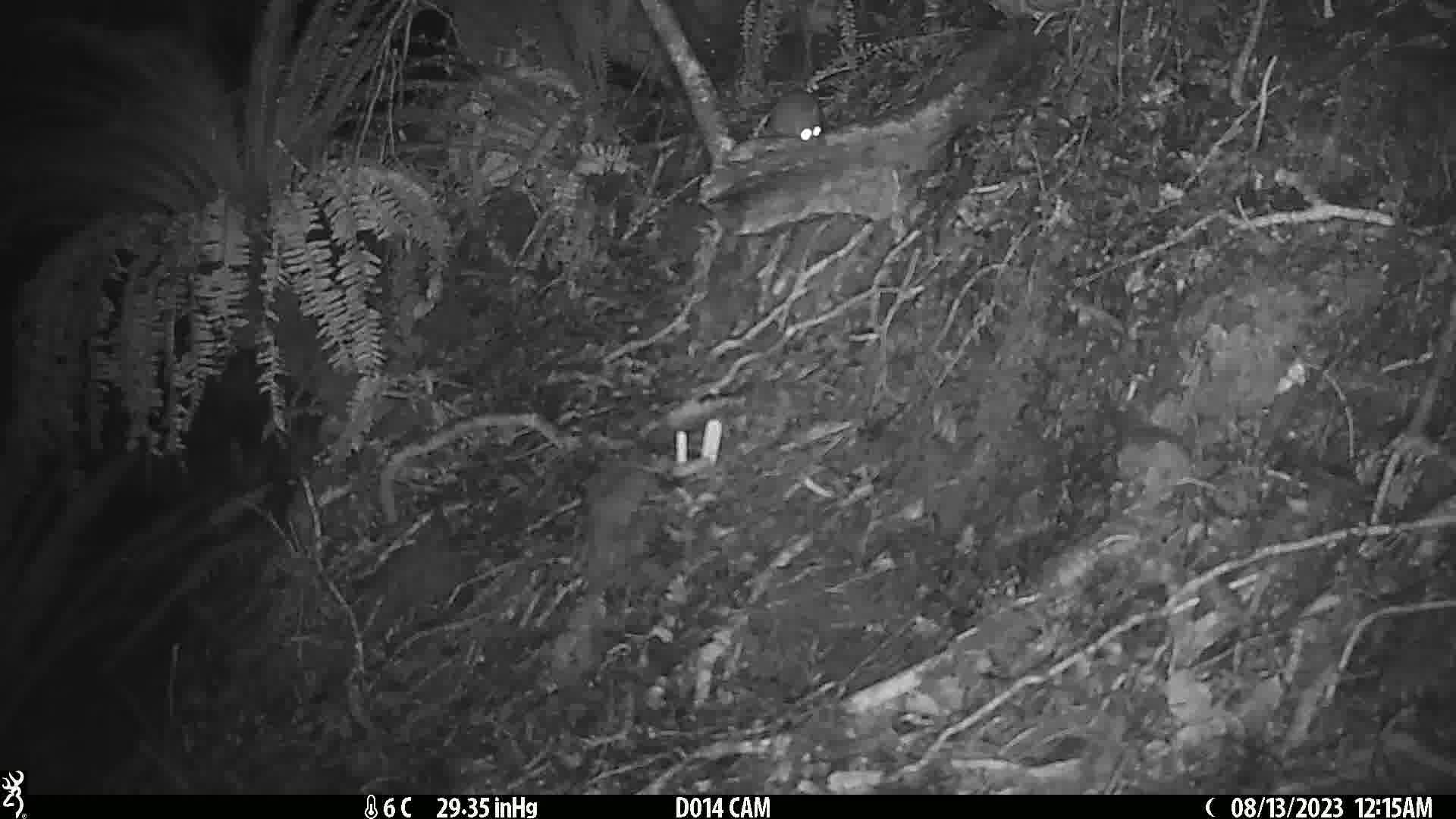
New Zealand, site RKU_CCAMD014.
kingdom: Animalia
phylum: Chordata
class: Mammalia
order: Rodentia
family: Muridae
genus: Rattus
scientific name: Rattus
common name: rat